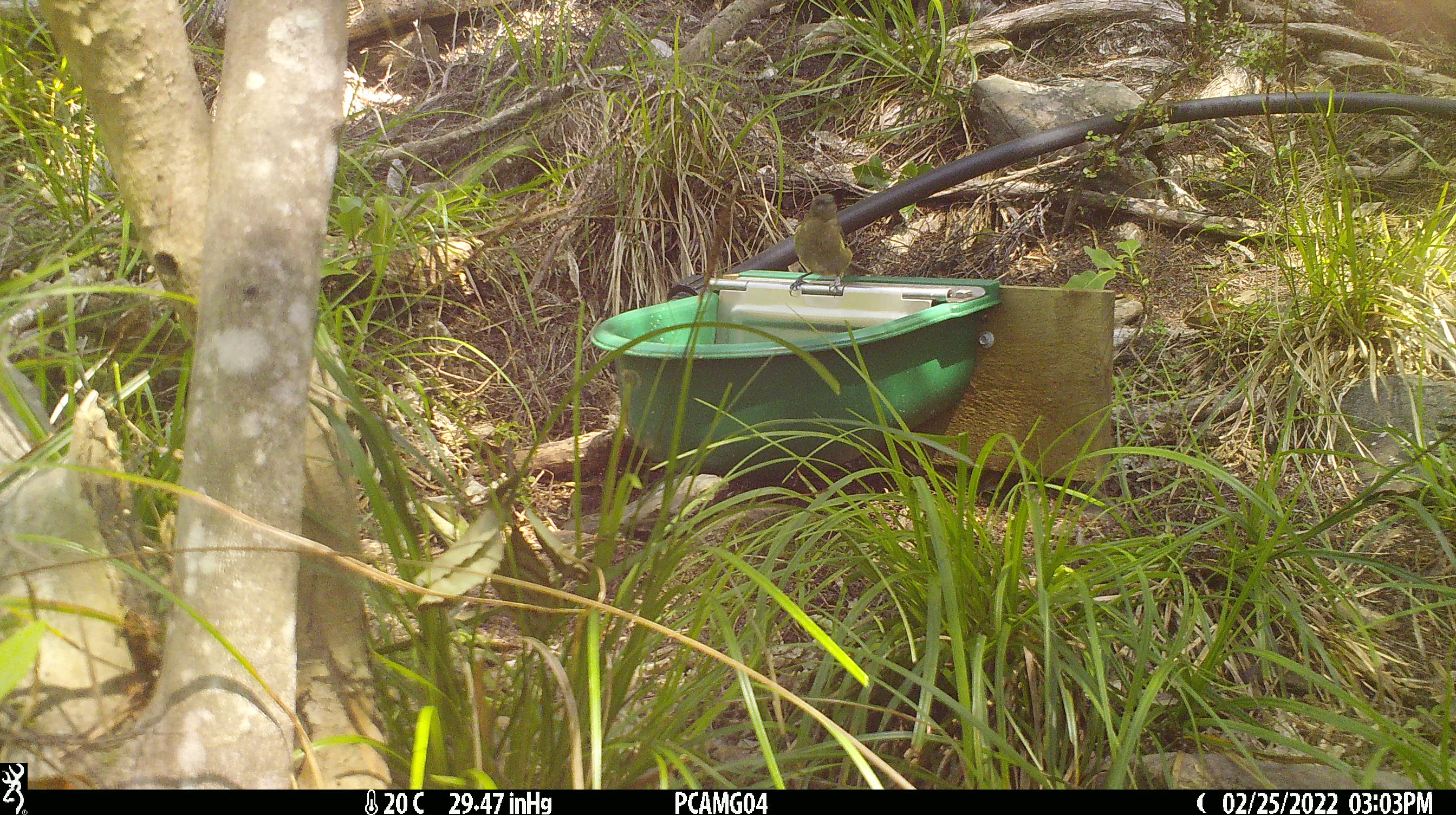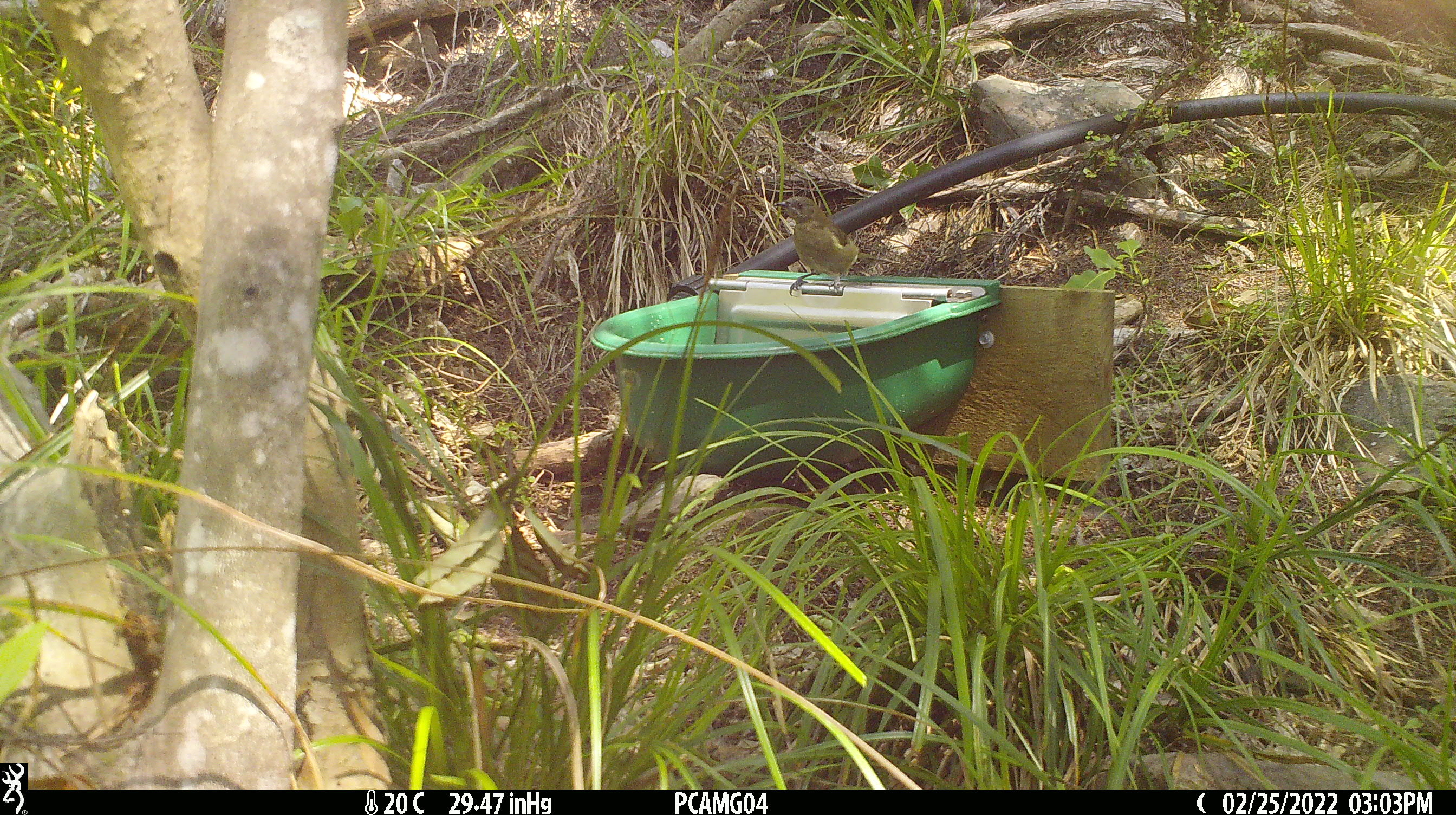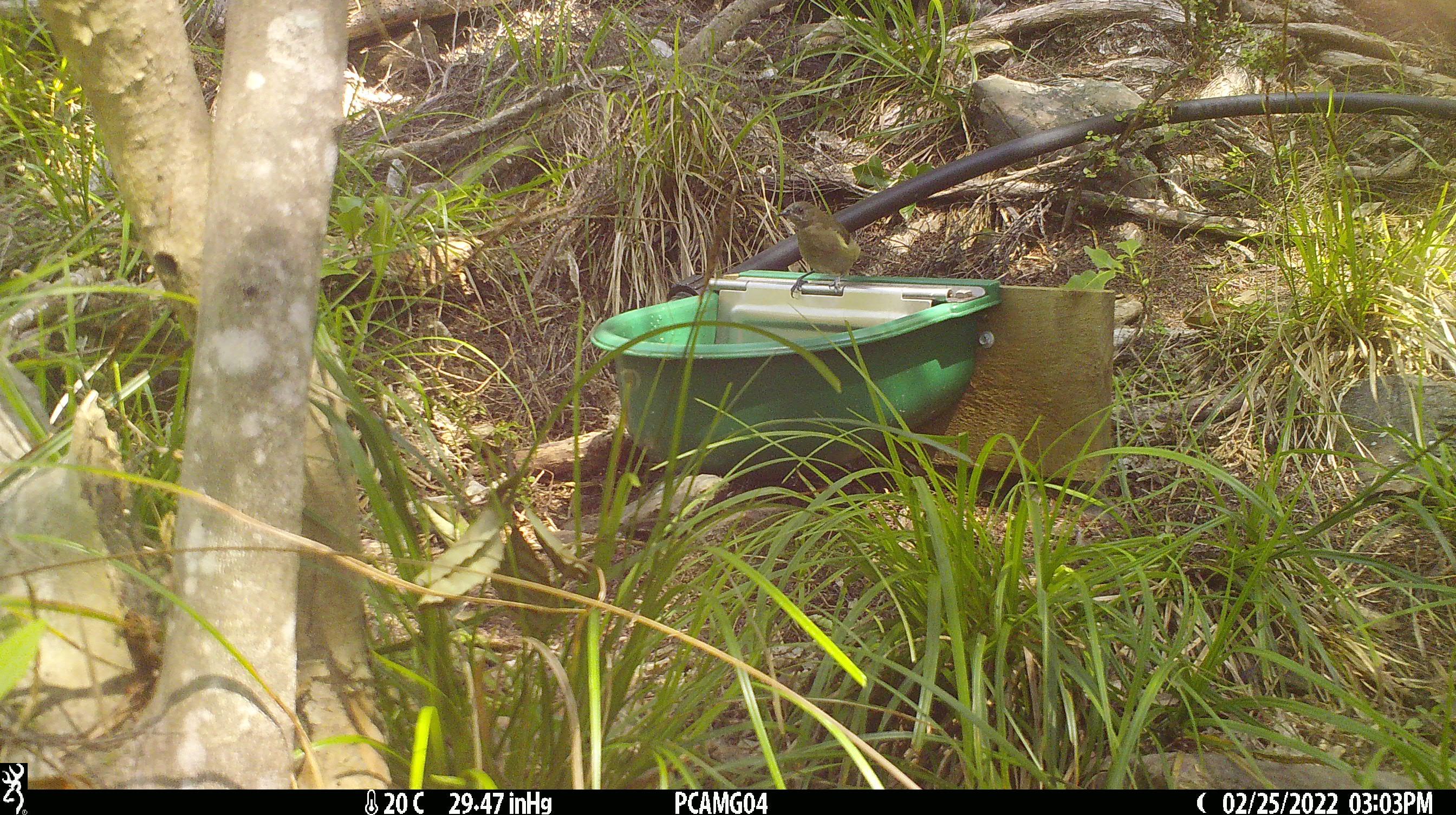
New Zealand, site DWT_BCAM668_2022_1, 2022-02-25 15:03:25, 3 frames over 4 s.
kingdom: Animalia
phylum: Chordata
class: Aves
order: Passeriformes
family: Meliphagidae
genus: Anthornis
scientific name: Anthornis melanura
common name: new zealand bellbird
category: bellbird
Bellbird (new zealand bellbird) (Anthornis melanura).